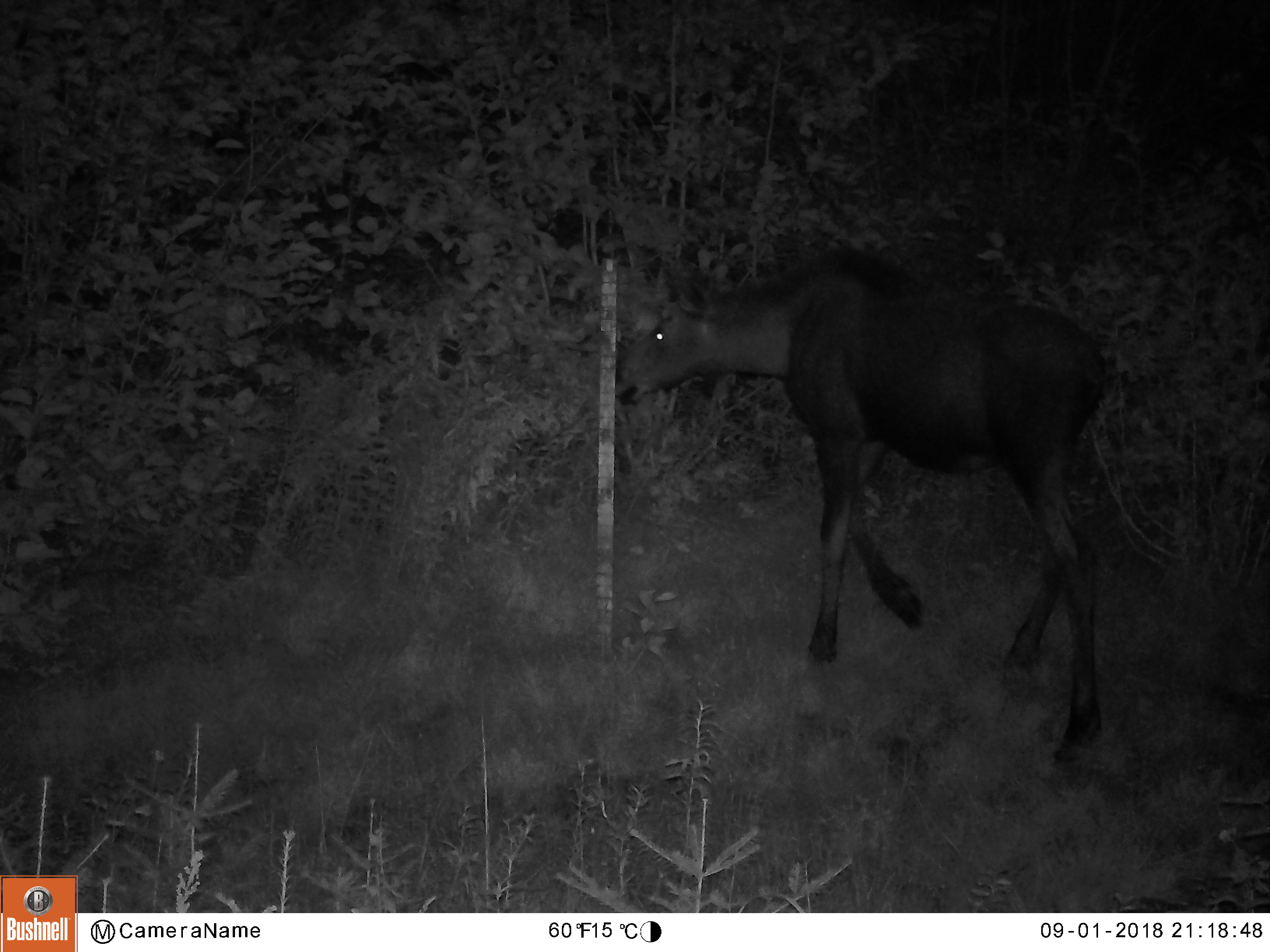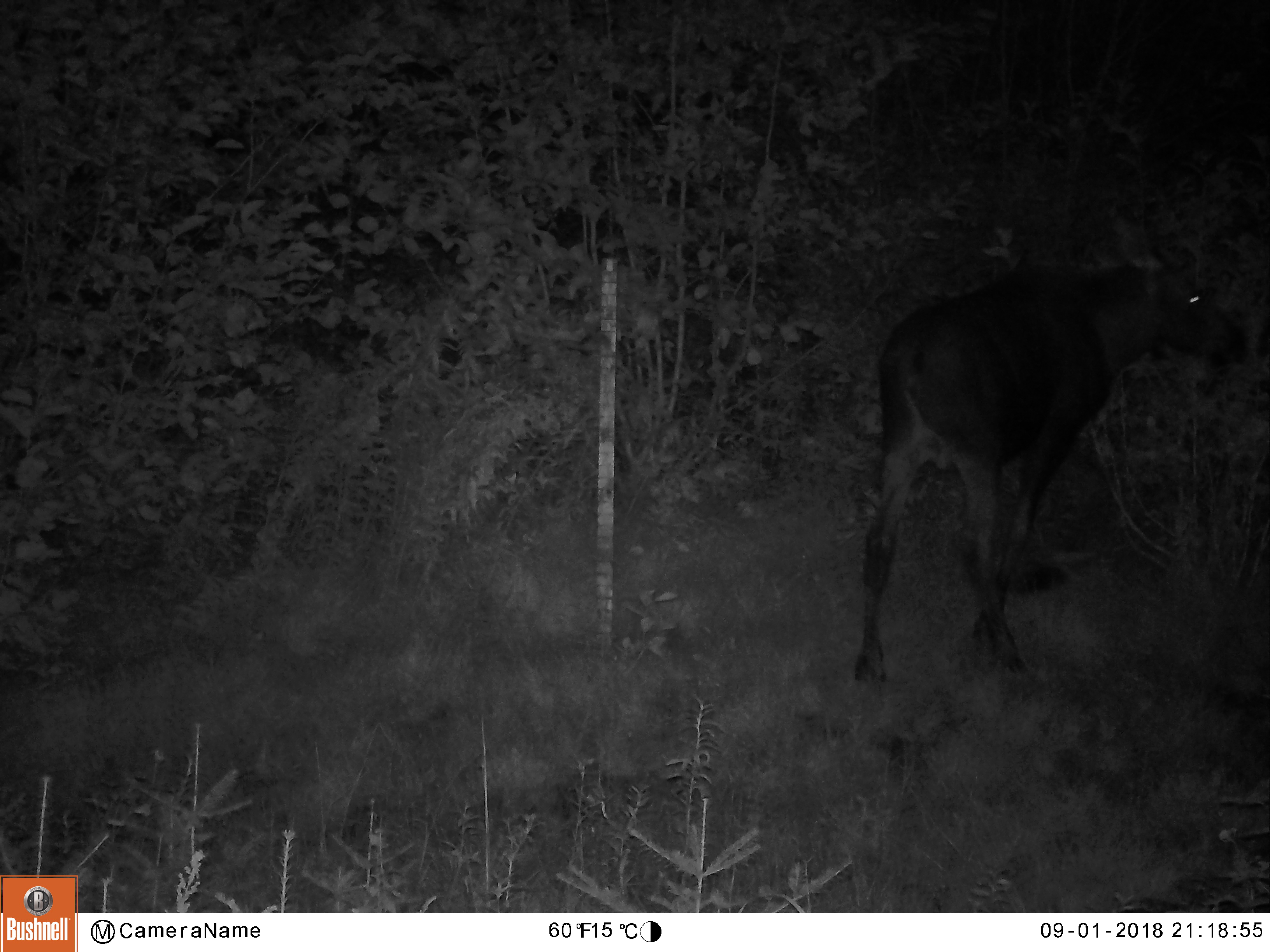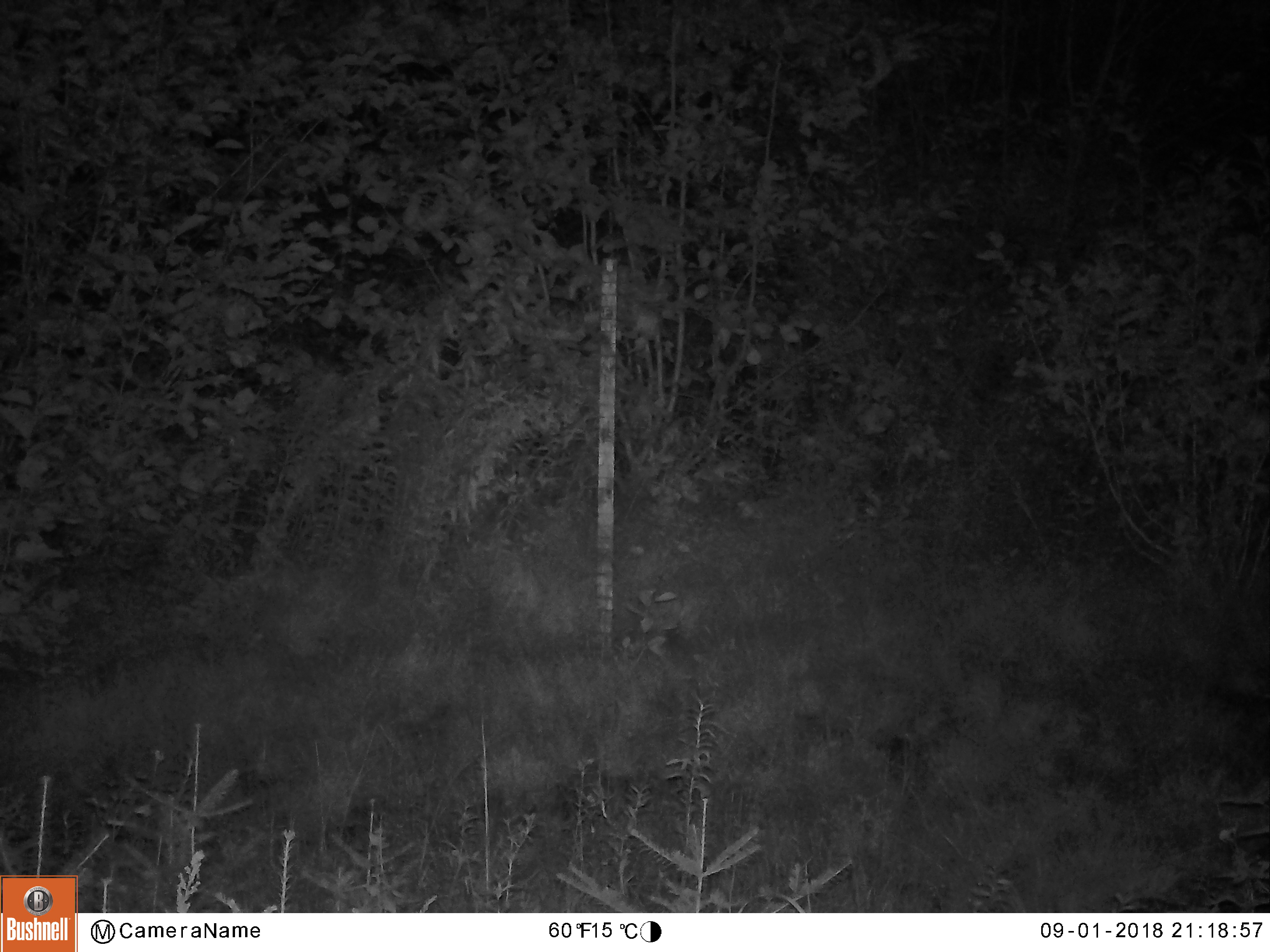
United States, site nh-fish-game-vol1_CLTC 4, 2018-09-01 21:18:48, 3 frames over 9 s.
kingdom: Animalia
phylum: Chordata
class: Mammalia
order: Artiodactyla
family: Cervidae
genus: Alces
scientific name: Alces alces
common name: moose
Moose (Alces alces).